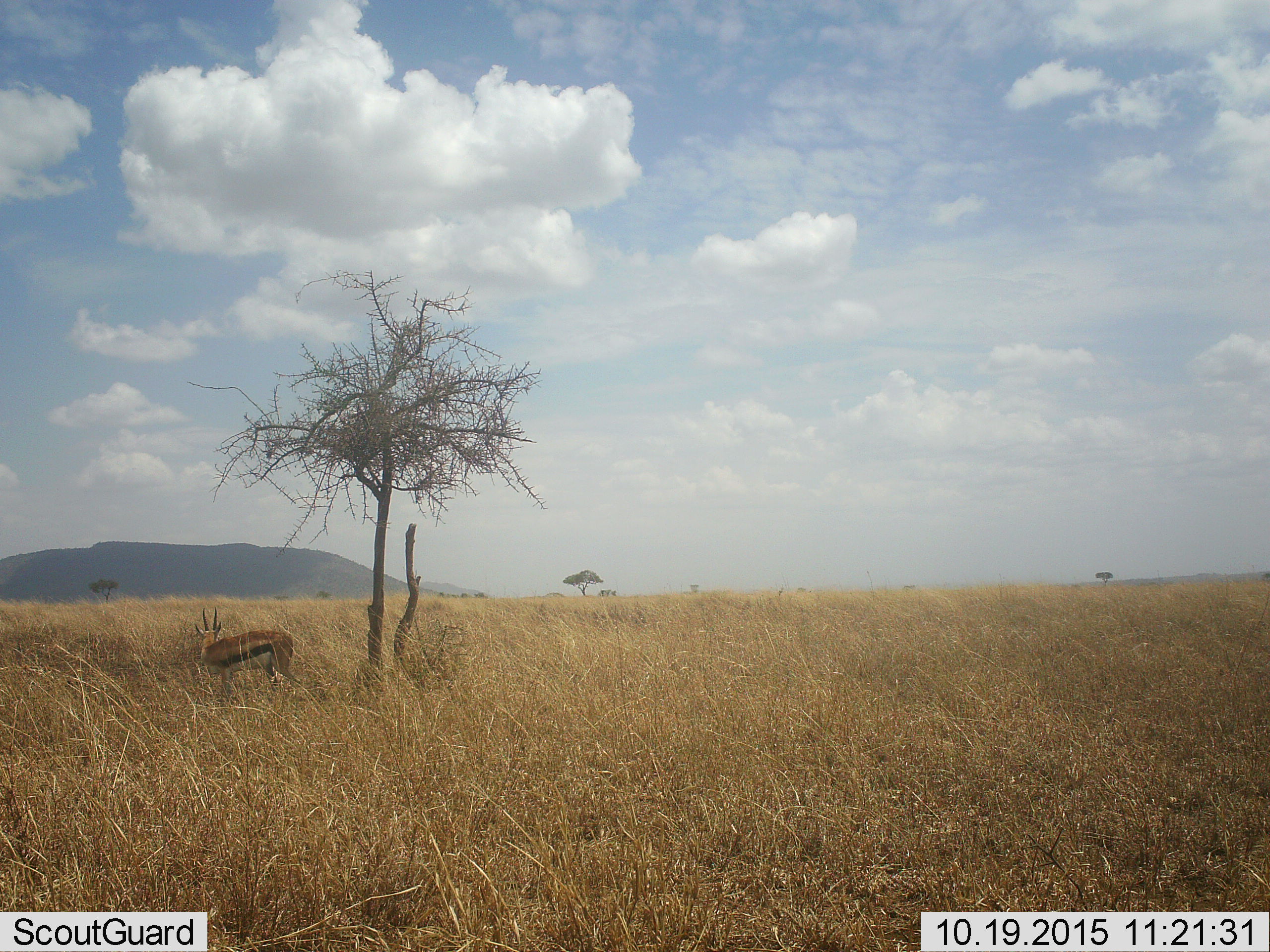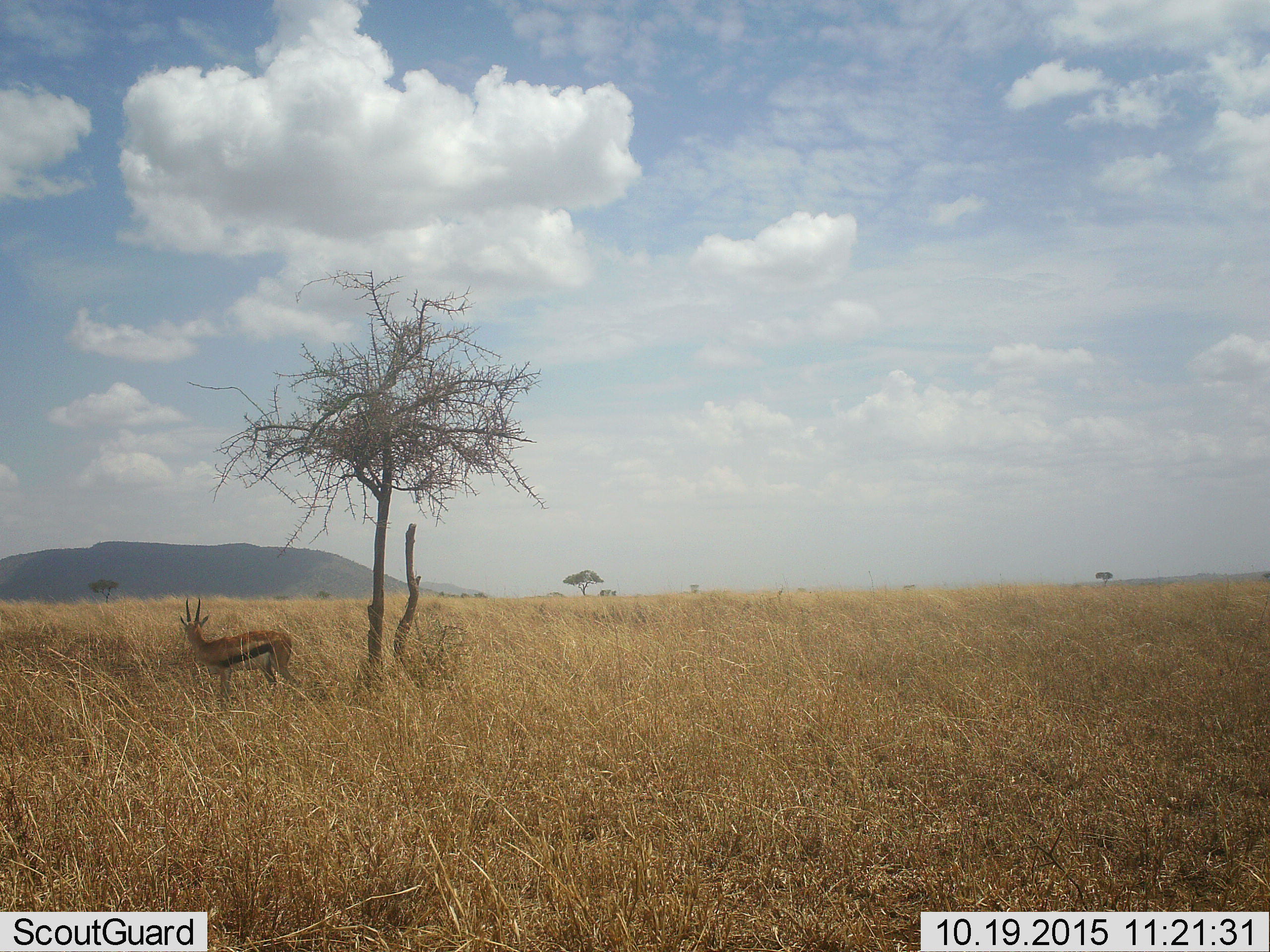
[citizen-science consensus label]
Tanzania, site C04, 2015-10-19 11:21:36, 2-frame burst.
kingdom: Animalia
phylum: Chordata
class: Mammalia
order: Artiodactyla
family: Bovidae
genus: Eudorcas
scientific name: Eudorcas thomsonii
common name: thomson's gazelle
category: gazellethomsons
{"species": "gazellethomsons (thomson's gazelle) (Eudorcas thomsonii)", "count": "1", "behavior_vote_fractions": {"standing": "100%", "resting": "6%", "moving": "0%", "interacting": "0%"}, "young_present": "0%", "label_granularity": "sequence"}